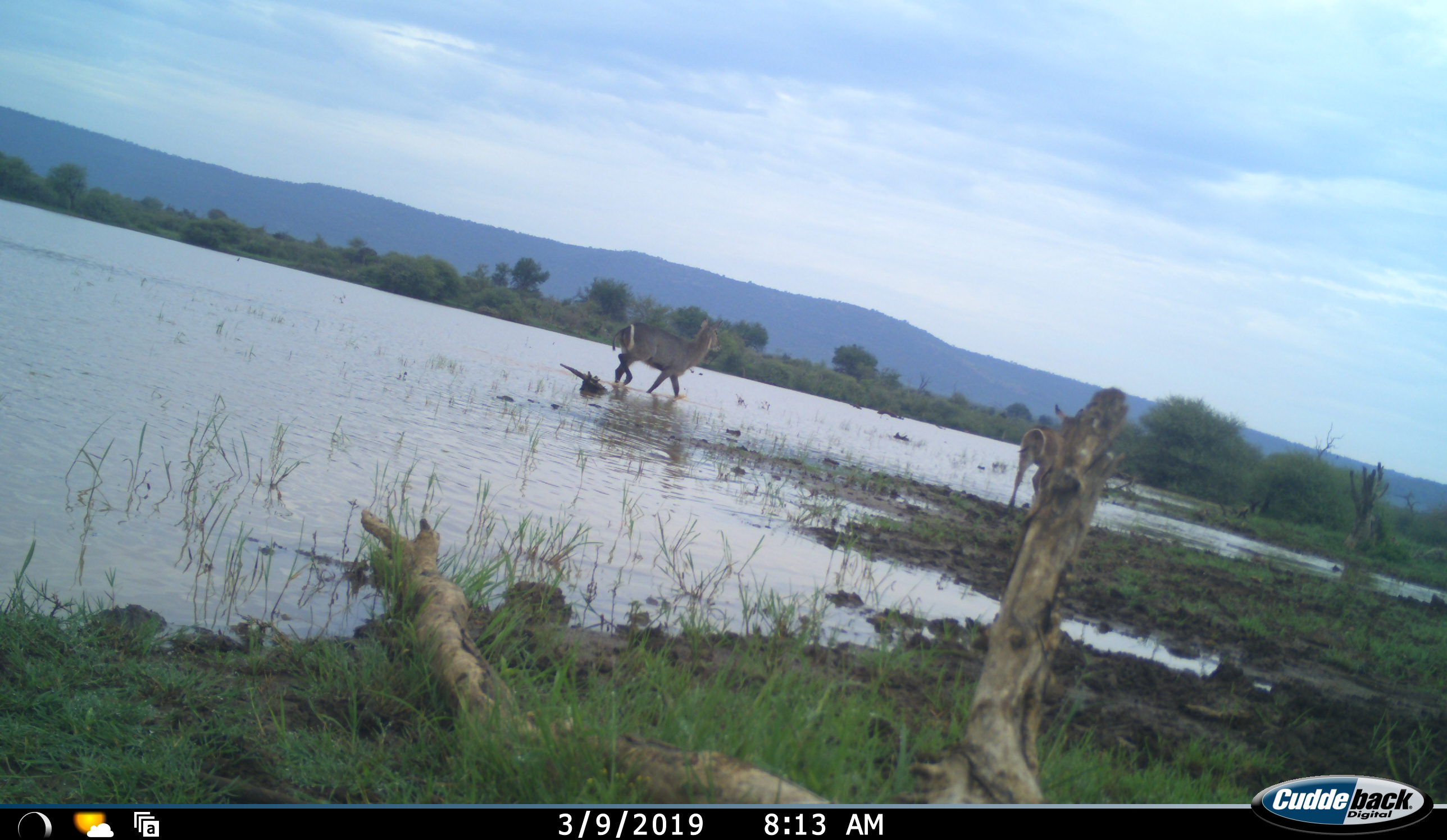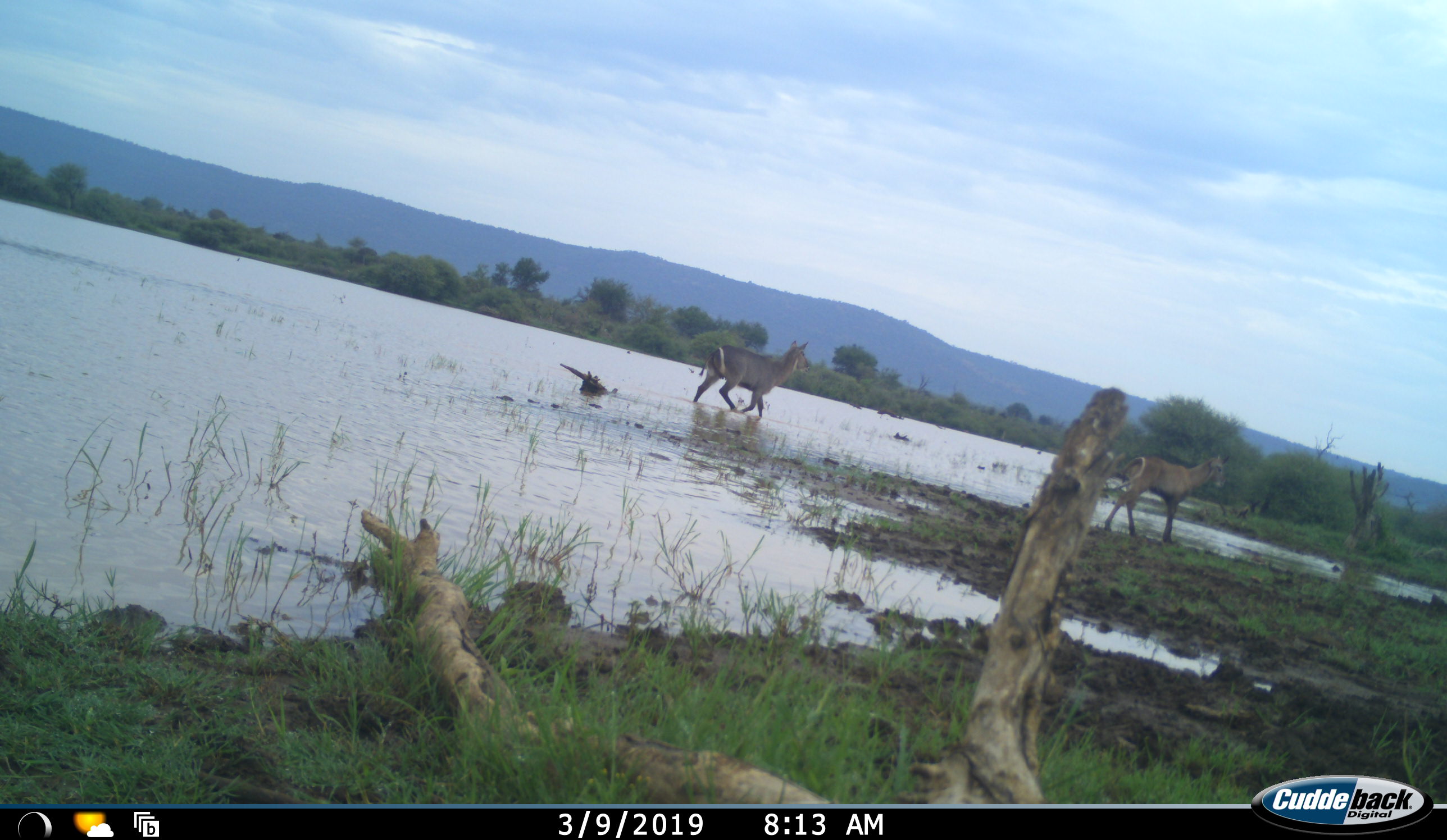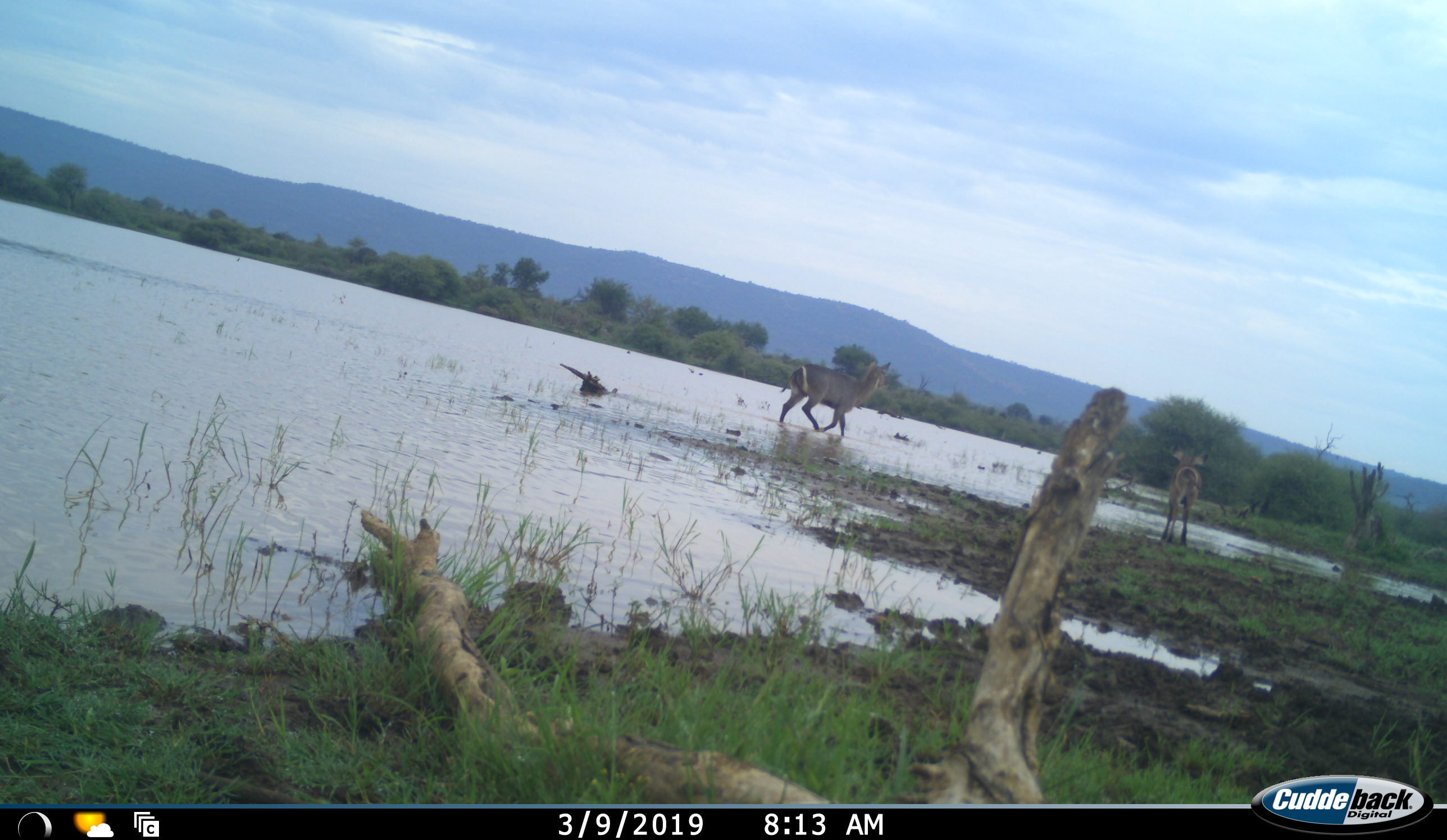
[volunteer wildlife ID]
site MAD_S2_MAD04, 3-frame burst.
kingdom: Animalia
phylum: Chordata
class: Mammalia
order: Artiodactyla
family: Bovidae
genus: Kobus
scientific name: Kobus ellipsiprymnus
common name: waterbuck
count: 2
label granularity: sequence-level